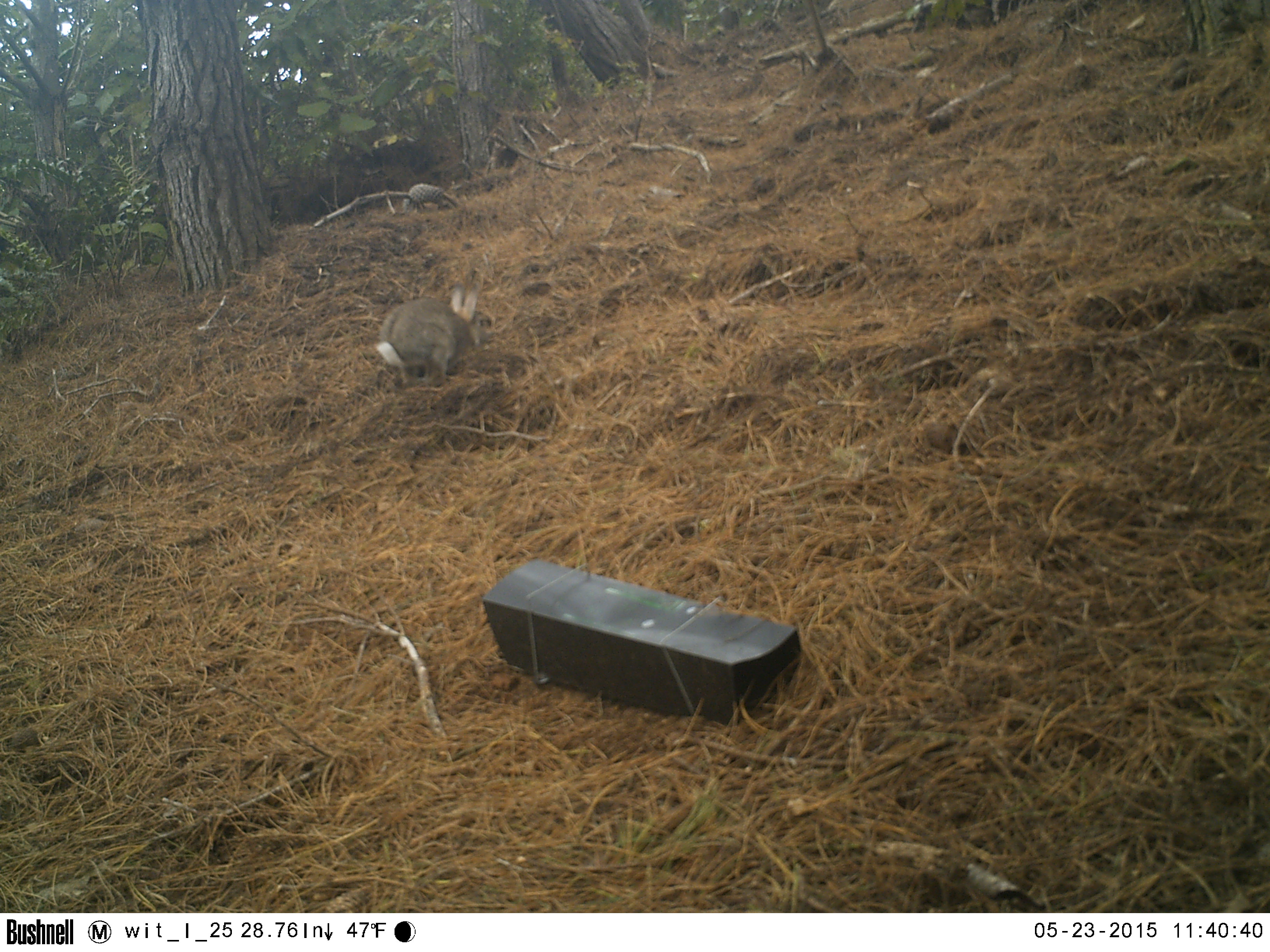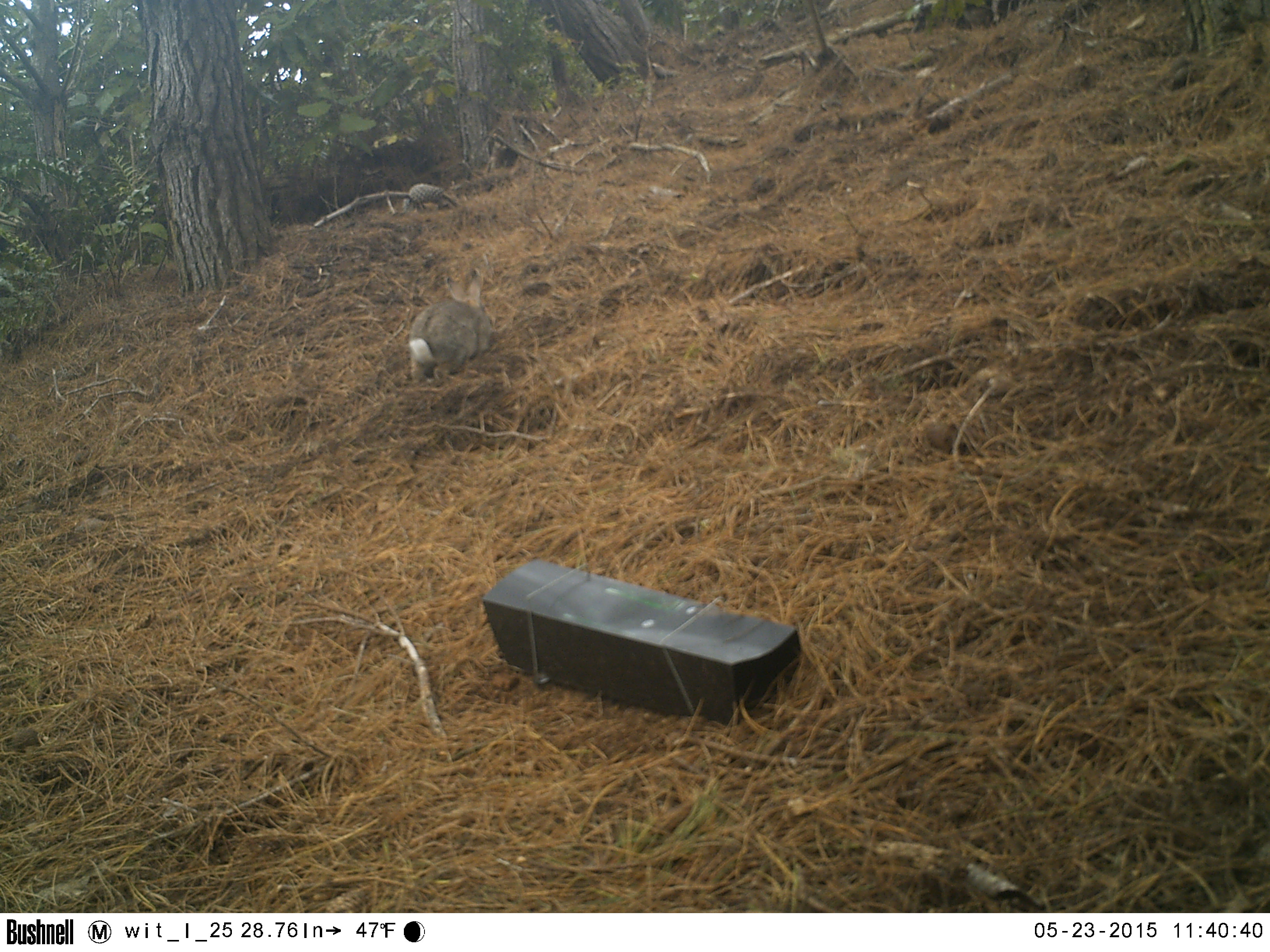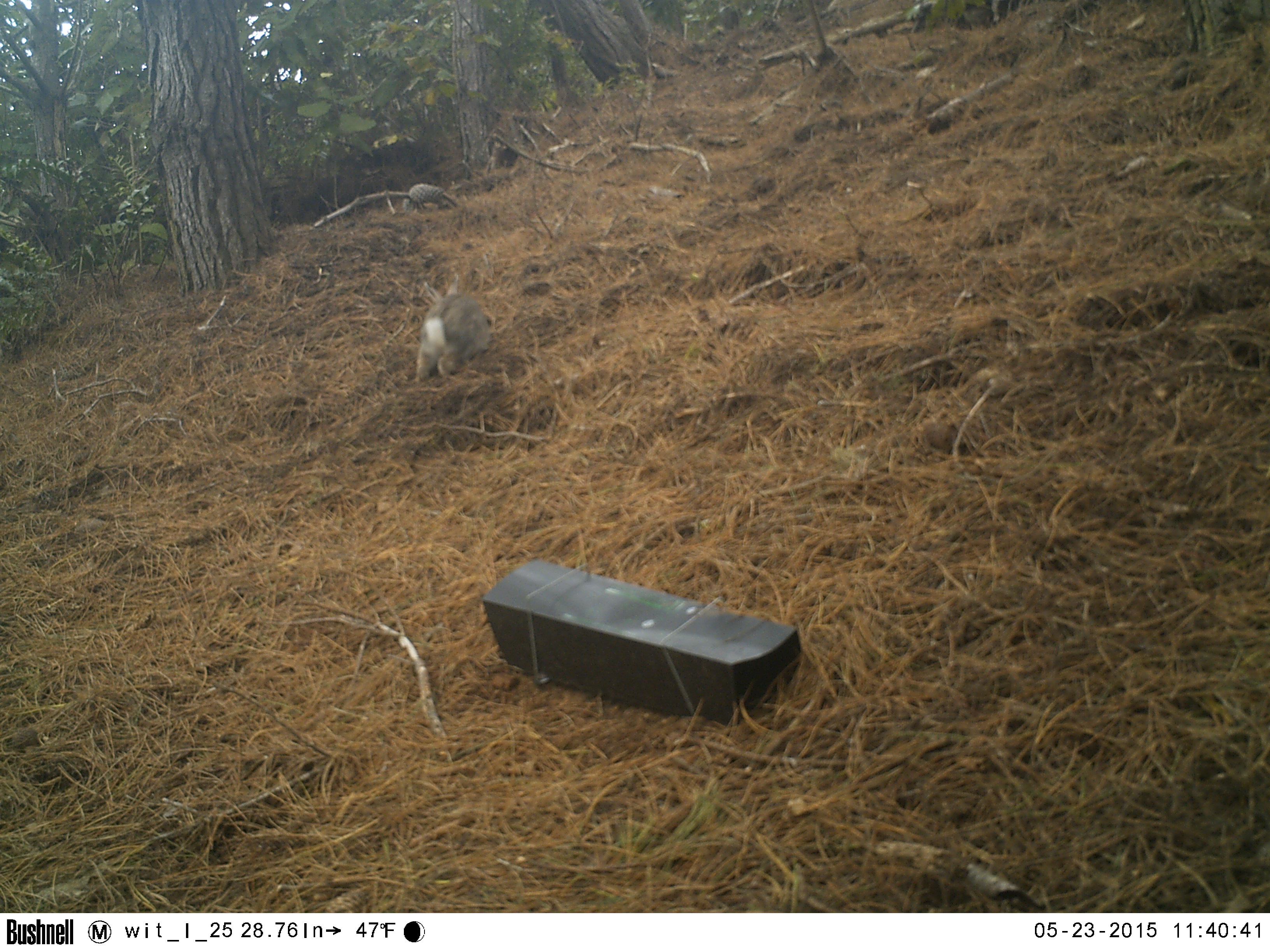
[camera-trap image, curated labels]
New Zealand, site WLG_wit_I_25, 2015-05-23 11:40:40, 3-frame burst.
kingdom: Animalia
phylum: Chordata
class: Mammalia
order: Lagomorpha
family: Leporidae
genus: Oryctolagus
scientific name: Oryctolagus cuniculus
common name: european rabbit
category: rabbit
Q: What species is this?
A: Rabbit (european rabbit) (Oryctolagus cuniculus).